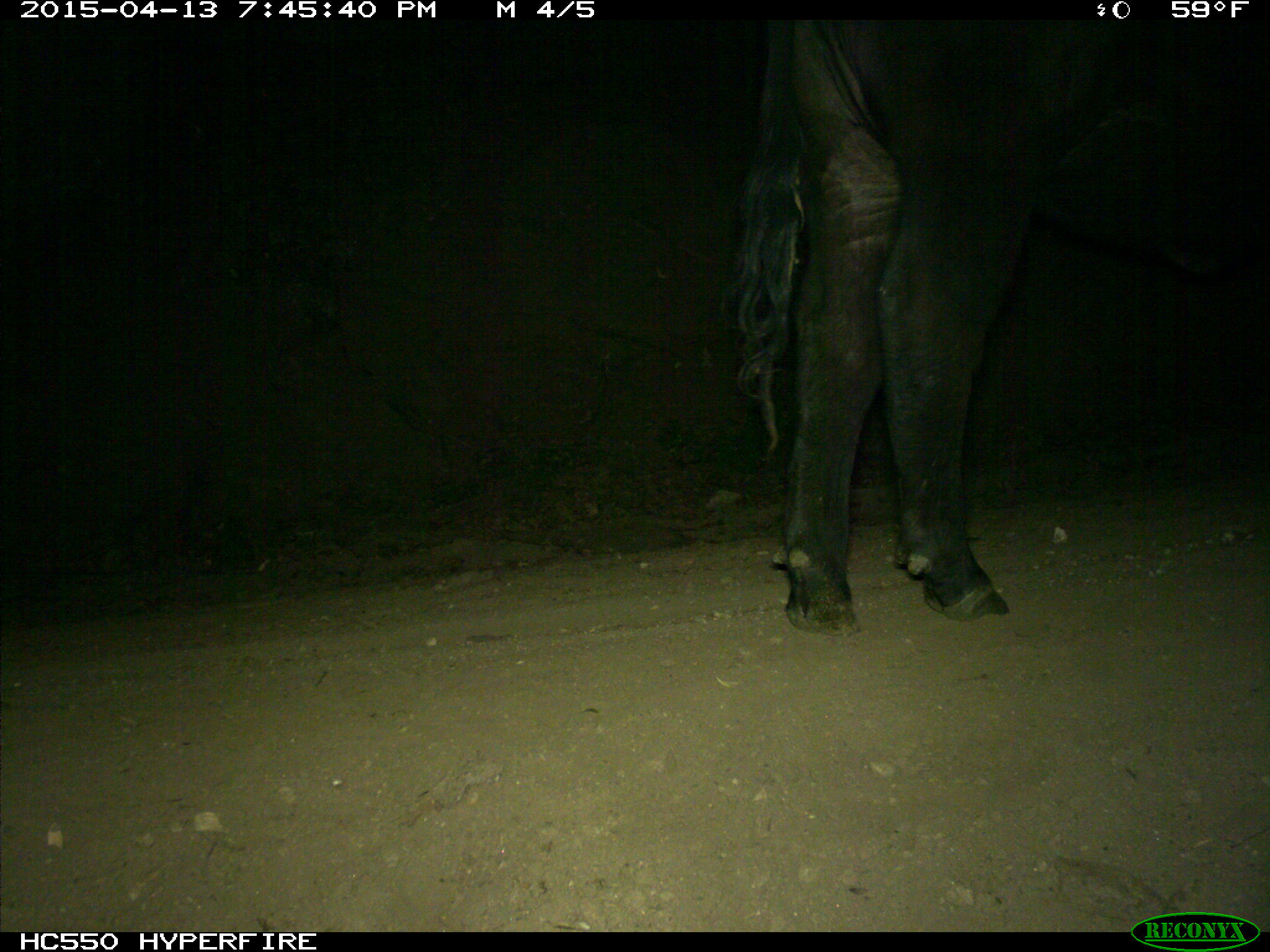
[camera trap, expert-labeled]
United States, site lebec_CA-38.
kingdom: Animalia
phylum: Chordata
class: Mammalia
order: Artiodactyla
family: Bovidae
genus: Bos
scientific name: Bos taurus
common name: domestic cow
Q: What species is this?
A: Bos taurus (domestic cow).